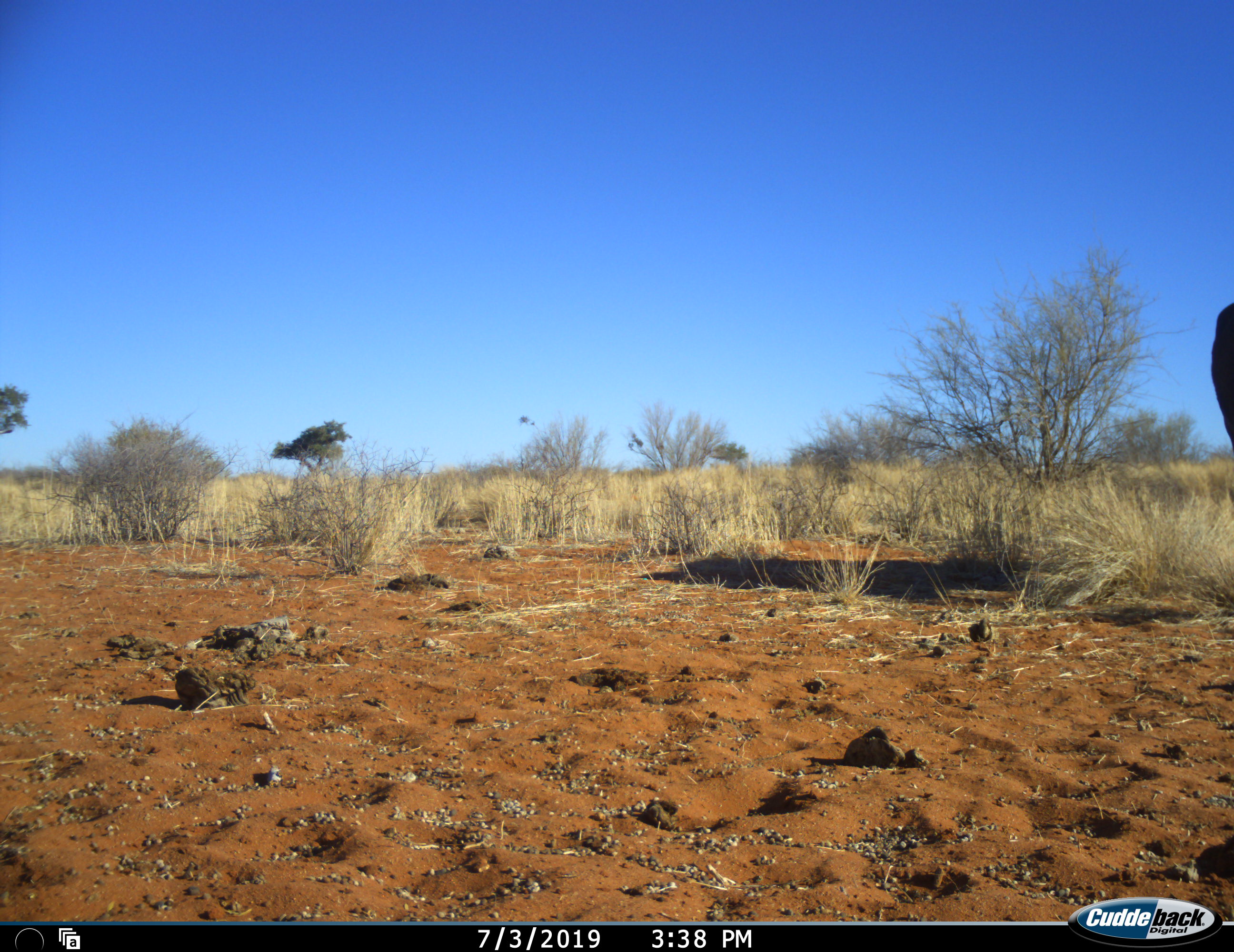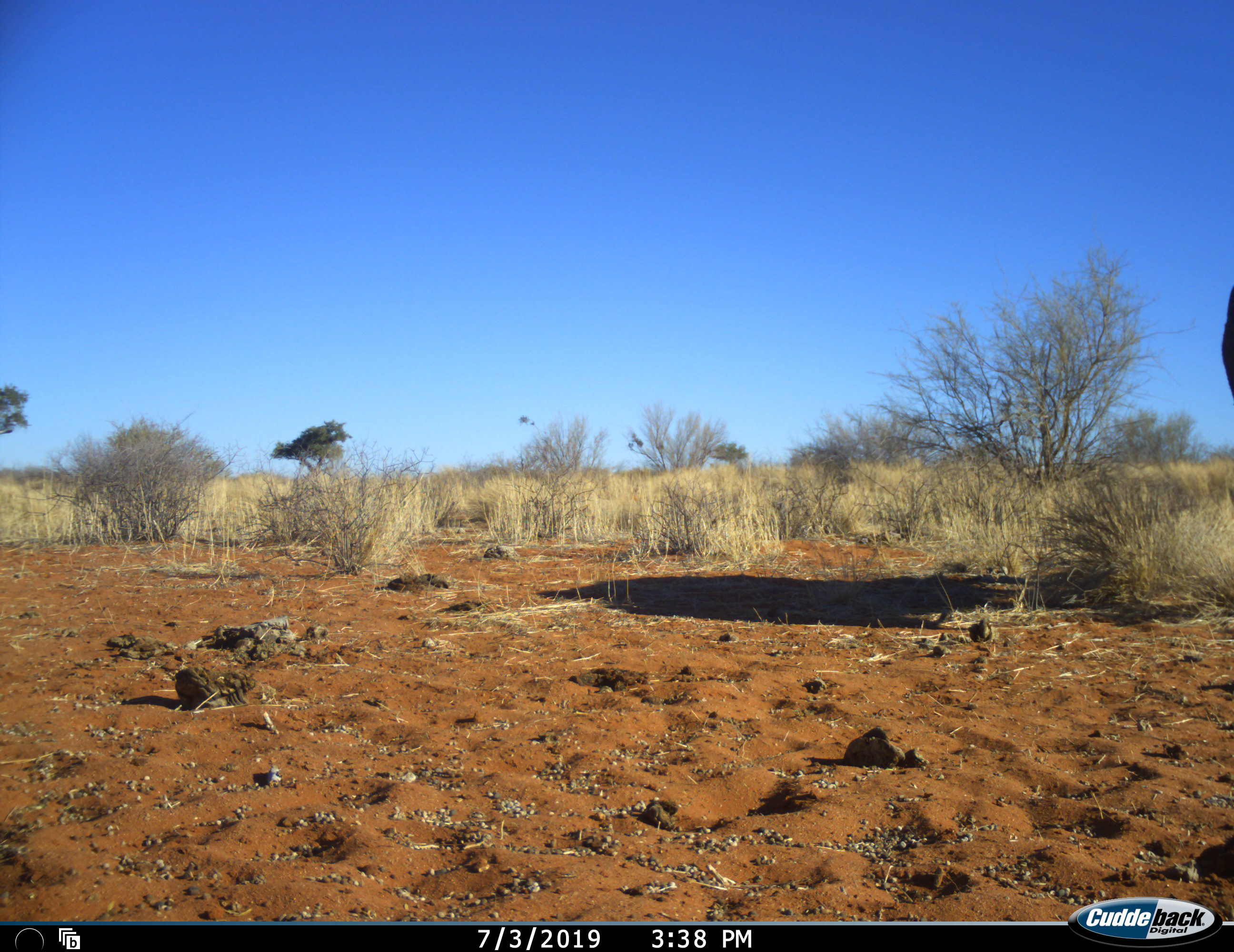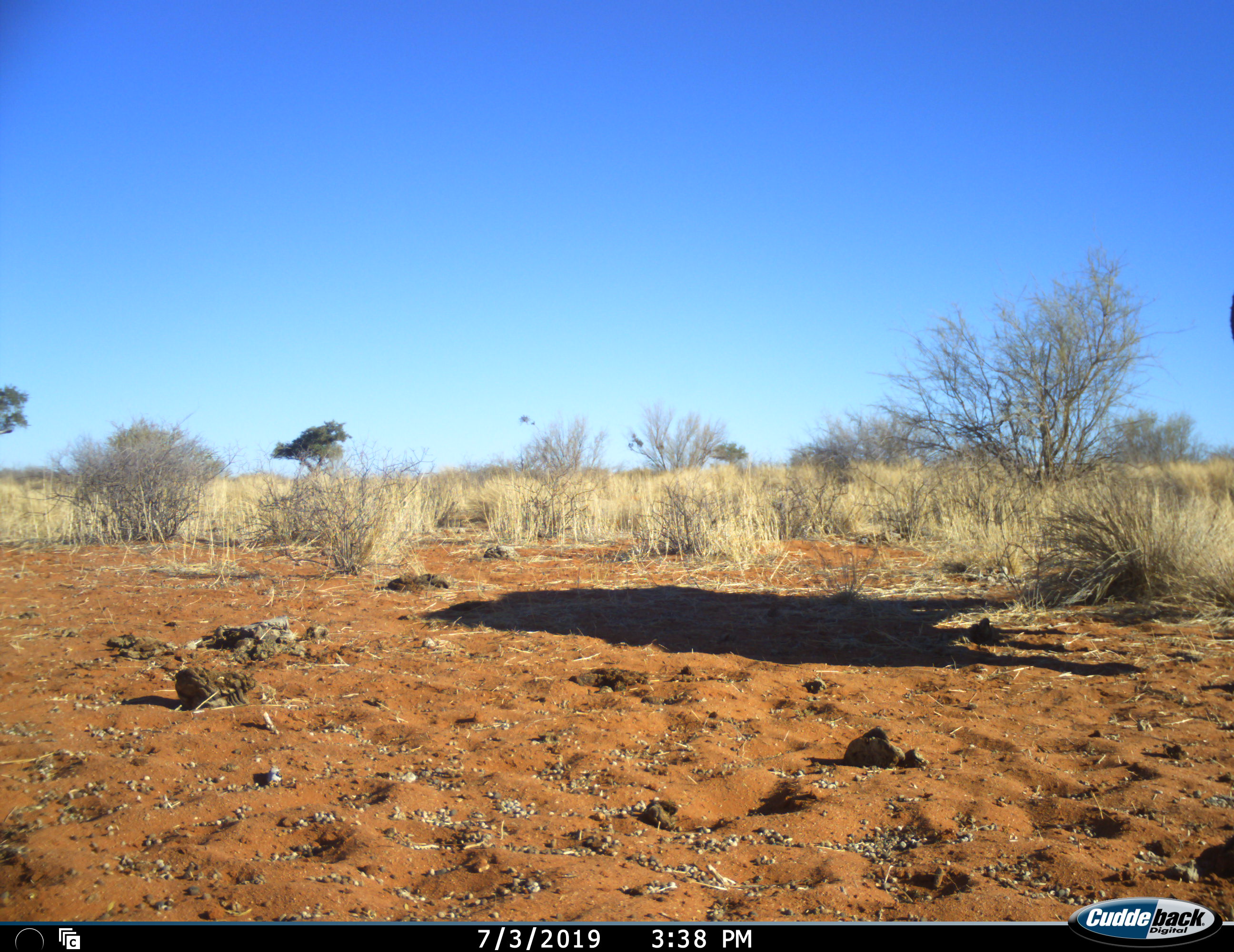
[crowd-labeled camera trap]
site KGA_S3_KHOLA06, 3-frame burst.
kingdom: Animalia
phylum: Chordata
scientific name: Vertebrata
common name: domestic animal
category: domesticanimal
Domesticanimal (domestic animal) (Vertebrata), count 1. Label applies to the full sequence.